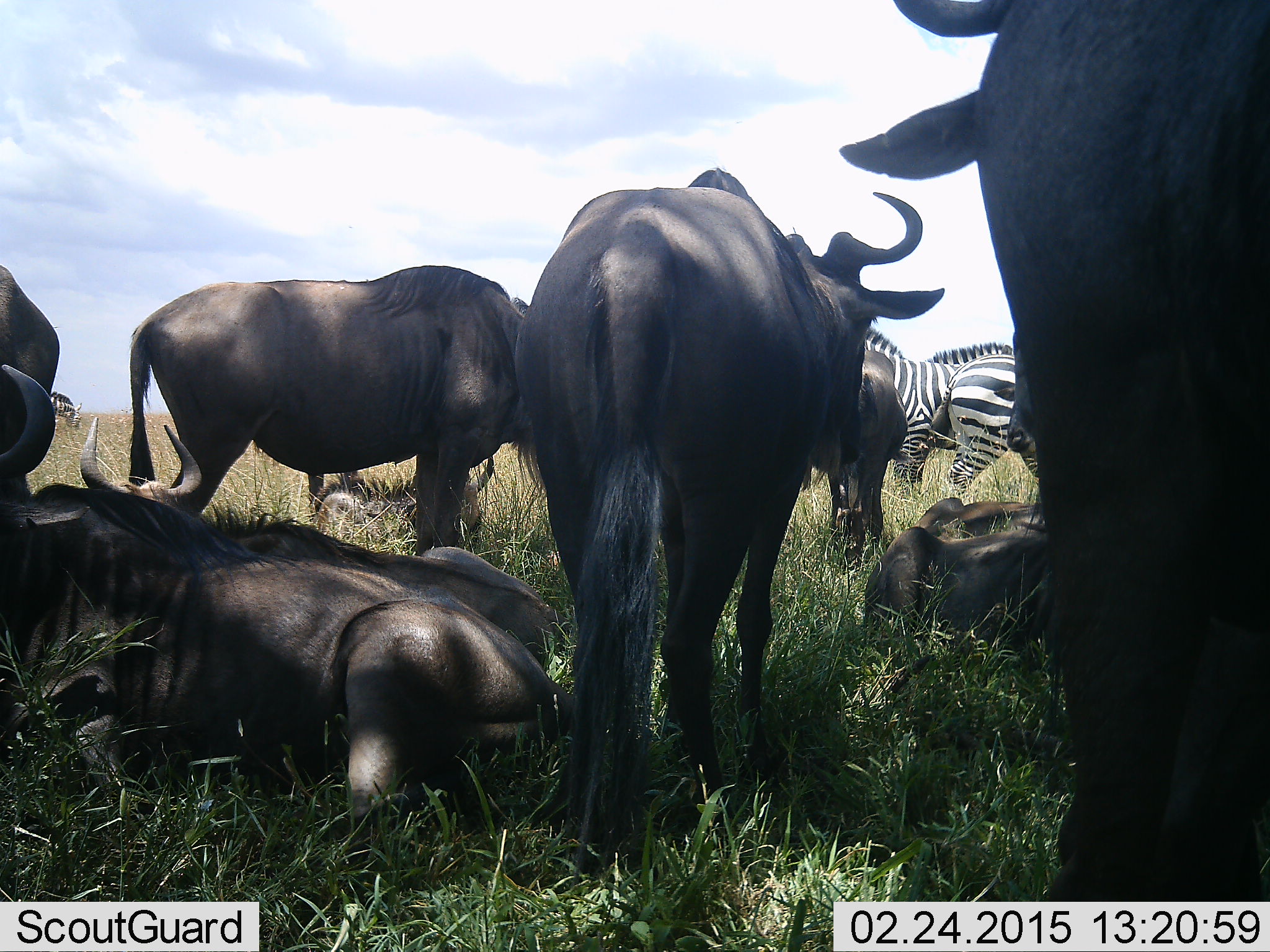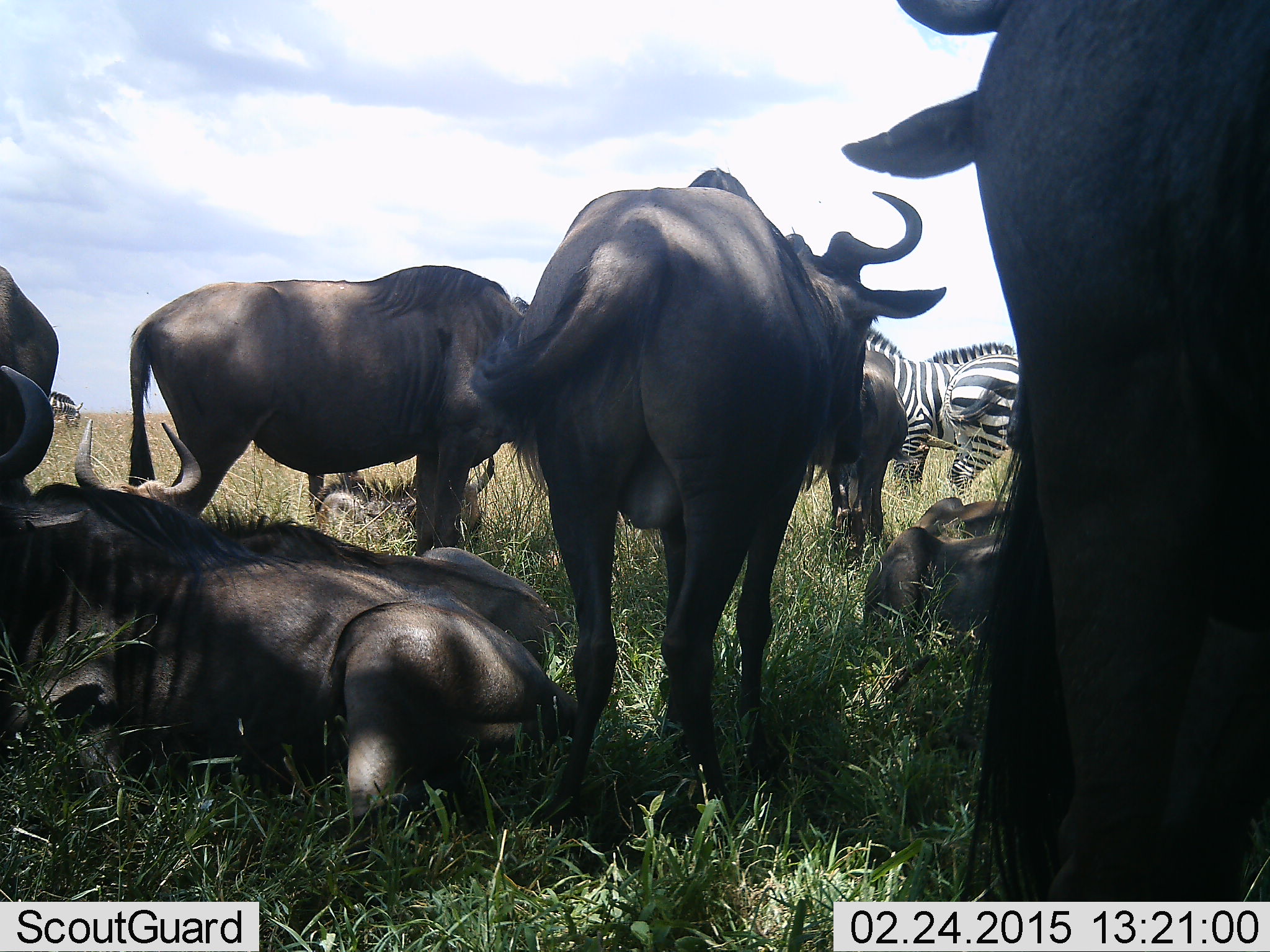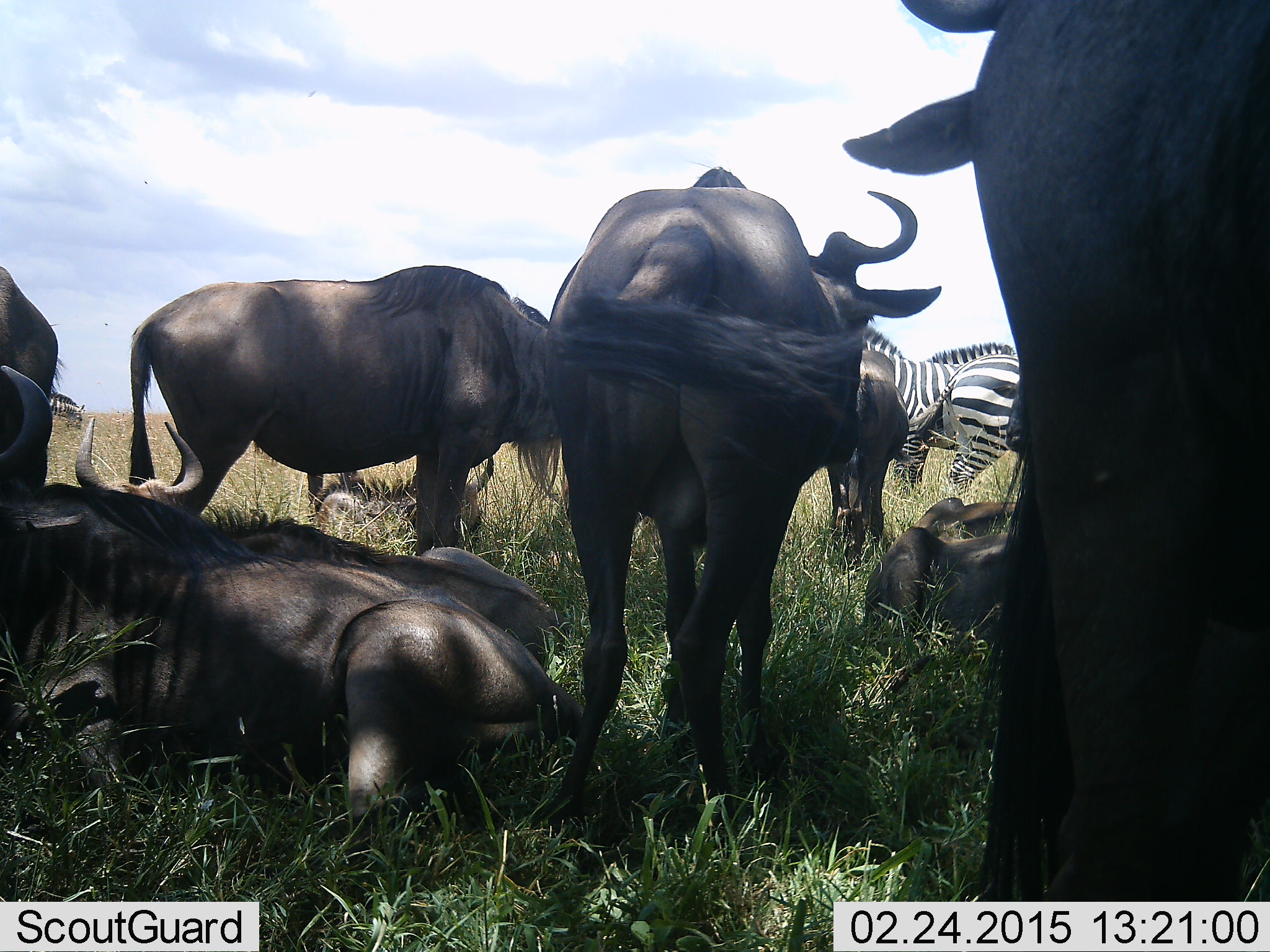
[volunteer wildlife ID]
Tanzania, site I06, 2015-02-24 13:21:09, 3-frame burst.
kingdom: Animalia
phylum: Chordata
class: Mammalia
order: Artiodactyla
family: Bovidae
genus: Connochaetes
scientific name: Connochaetes taurinus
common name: blue wildebeest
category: wildebeest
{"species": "wildebeest (blue wildebeest) (Connochaetes taurinus)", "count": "7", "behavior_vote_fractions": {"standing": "73%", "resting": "91%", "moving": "0%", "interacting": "0%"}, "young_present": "18%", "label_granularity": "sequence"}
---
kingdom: Animalia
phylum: Chordata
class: Mammalia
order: Perissodactyla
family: Equidae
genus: Equus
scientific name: Equus quagga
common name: plains zebra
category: zebra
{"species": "zebra (plains zebra) (Equus quagga)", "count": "3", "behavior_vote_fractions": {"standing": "70%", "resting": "0%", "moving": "10%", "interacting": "0%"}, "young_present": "0%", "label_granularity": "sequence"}